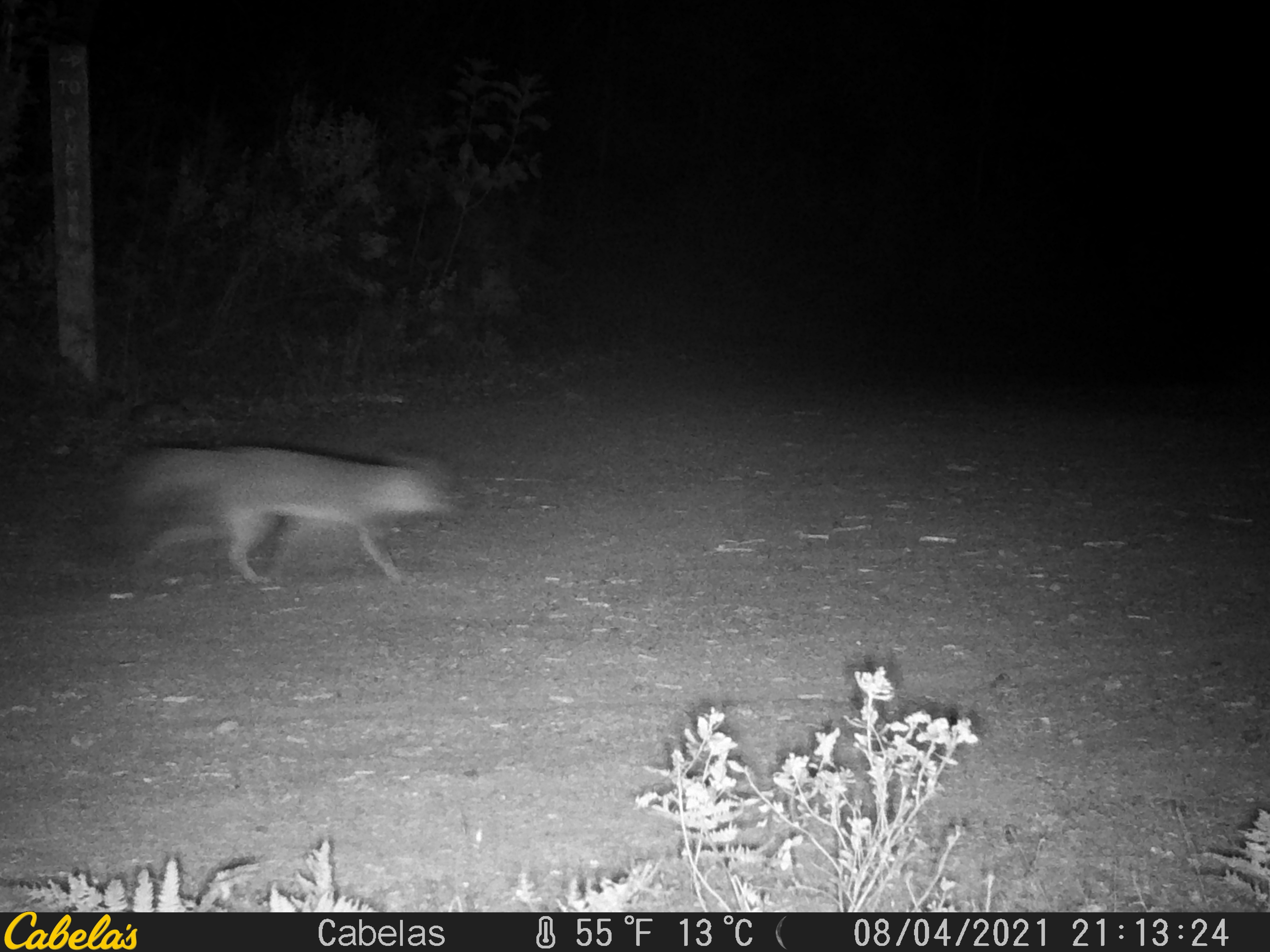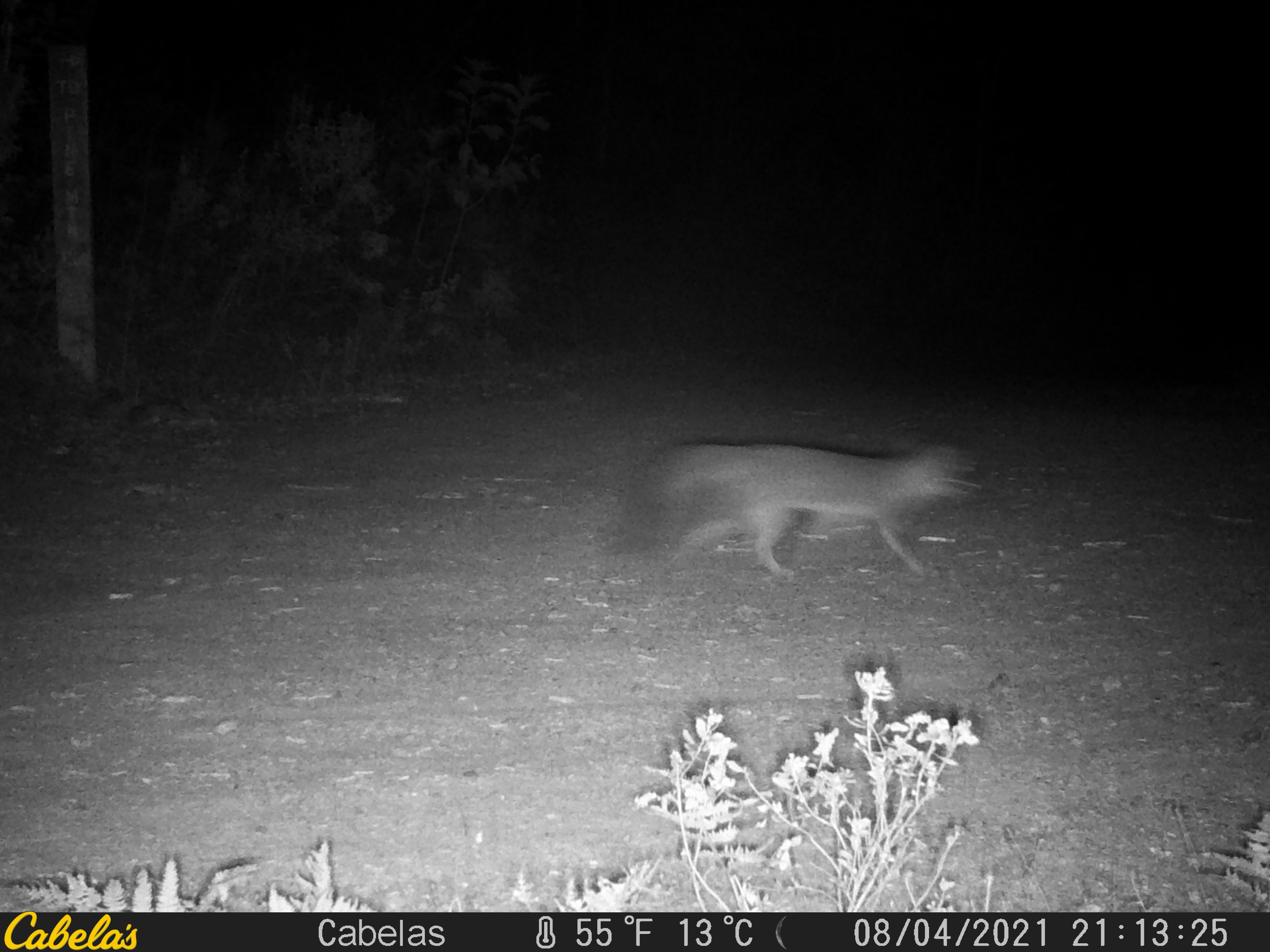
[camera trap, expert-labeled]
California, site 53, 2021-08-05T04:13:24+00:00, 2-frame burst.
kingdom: Animalia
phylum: Chordata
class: Mammalia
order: Carnivora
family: Canidae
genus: Urocyon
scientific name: Urocyon cinereoargenteus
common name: gray fox